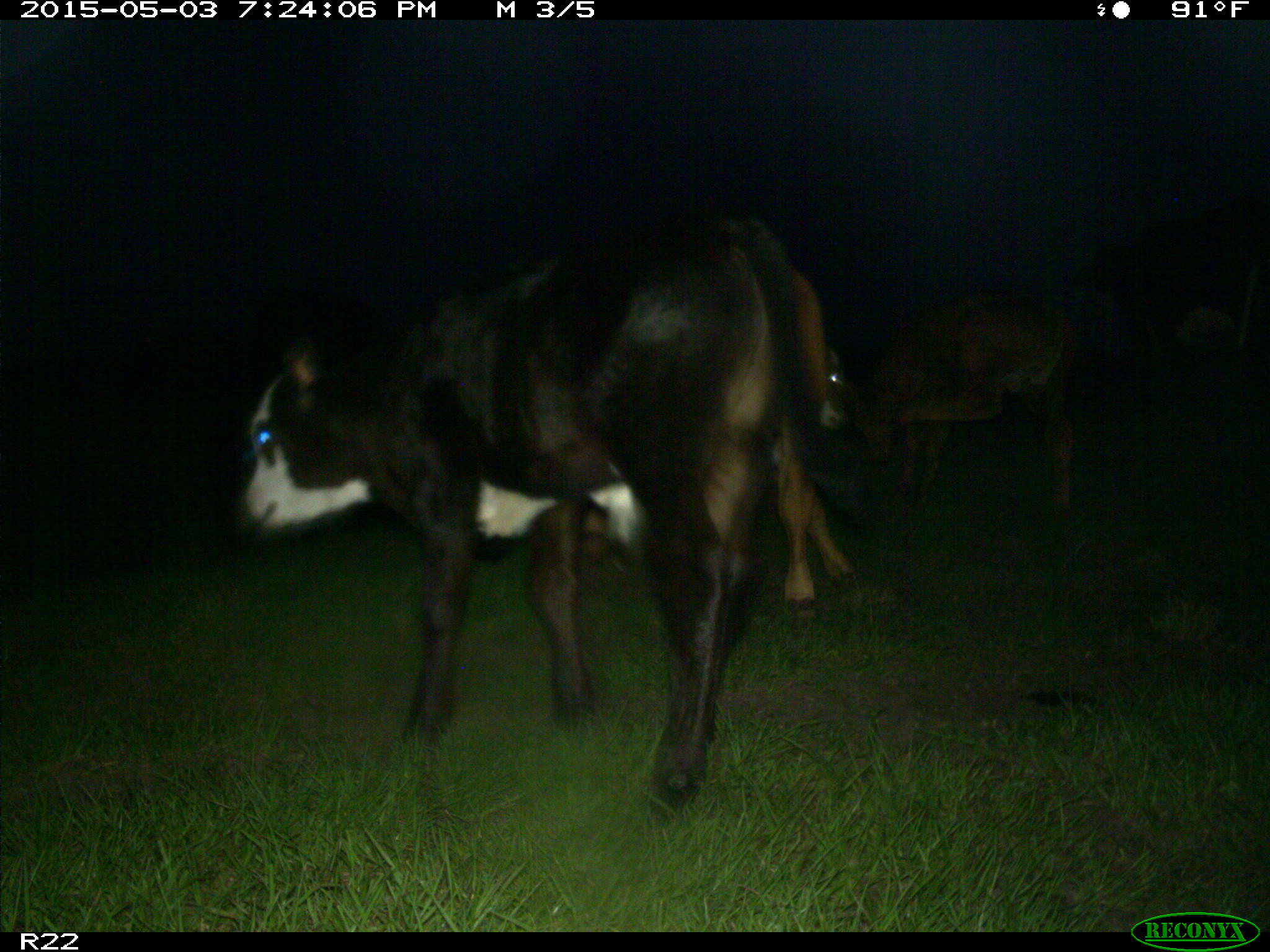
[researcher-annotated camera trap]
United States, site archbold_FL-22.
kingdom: Animalia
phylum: Chordata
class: Mammalia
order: Artiodactyla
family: Bovidae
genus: Bos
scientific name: Bos taurus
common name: domestic cow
Bos taurus (domestic cow).